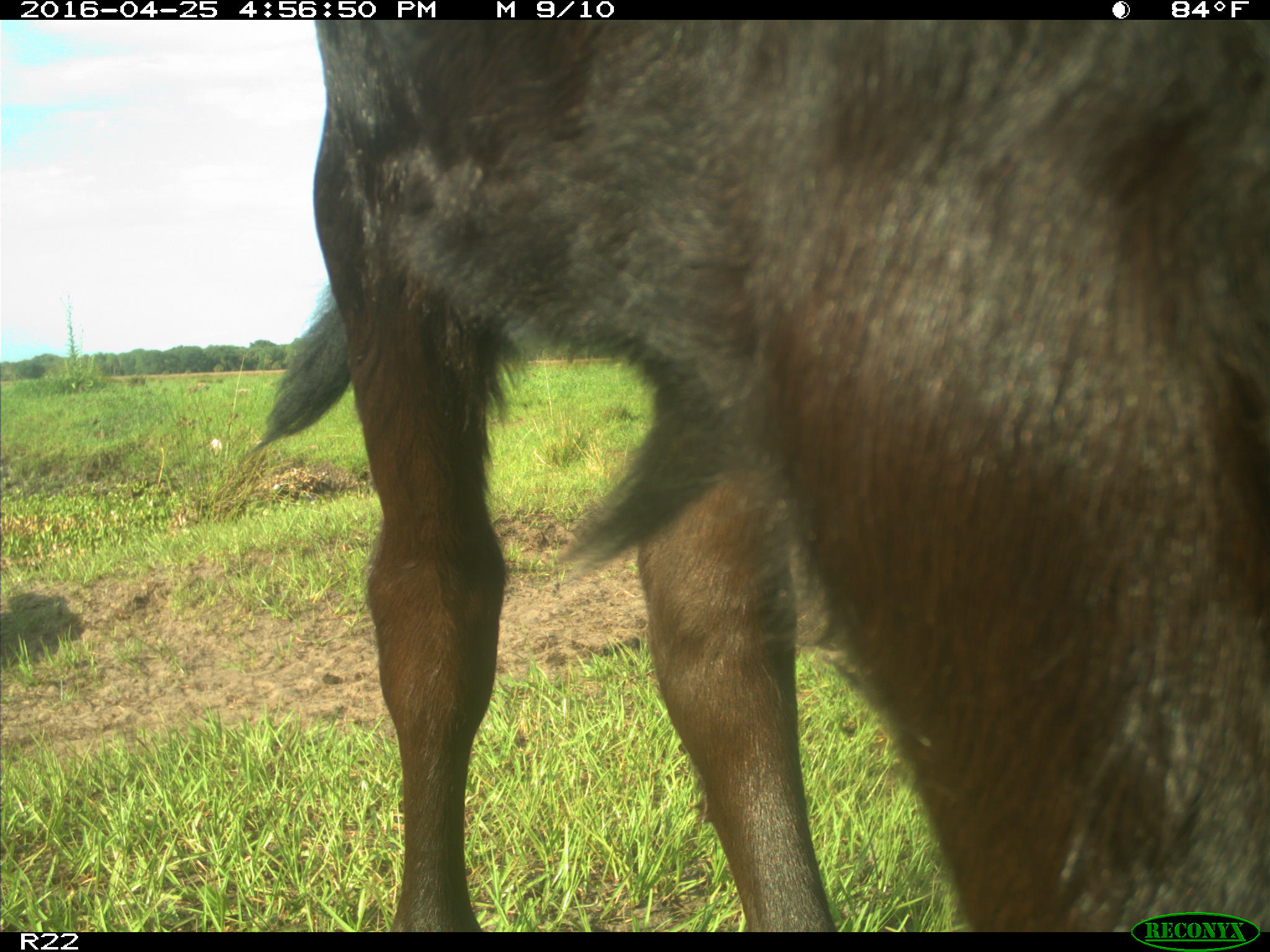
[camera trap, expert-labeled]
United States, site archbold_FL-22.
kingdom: Animalia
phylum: Chordata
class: Mammalia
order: Artiodactyla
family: Bovidae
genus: Bos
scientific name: Bos taurus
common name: domestic cow